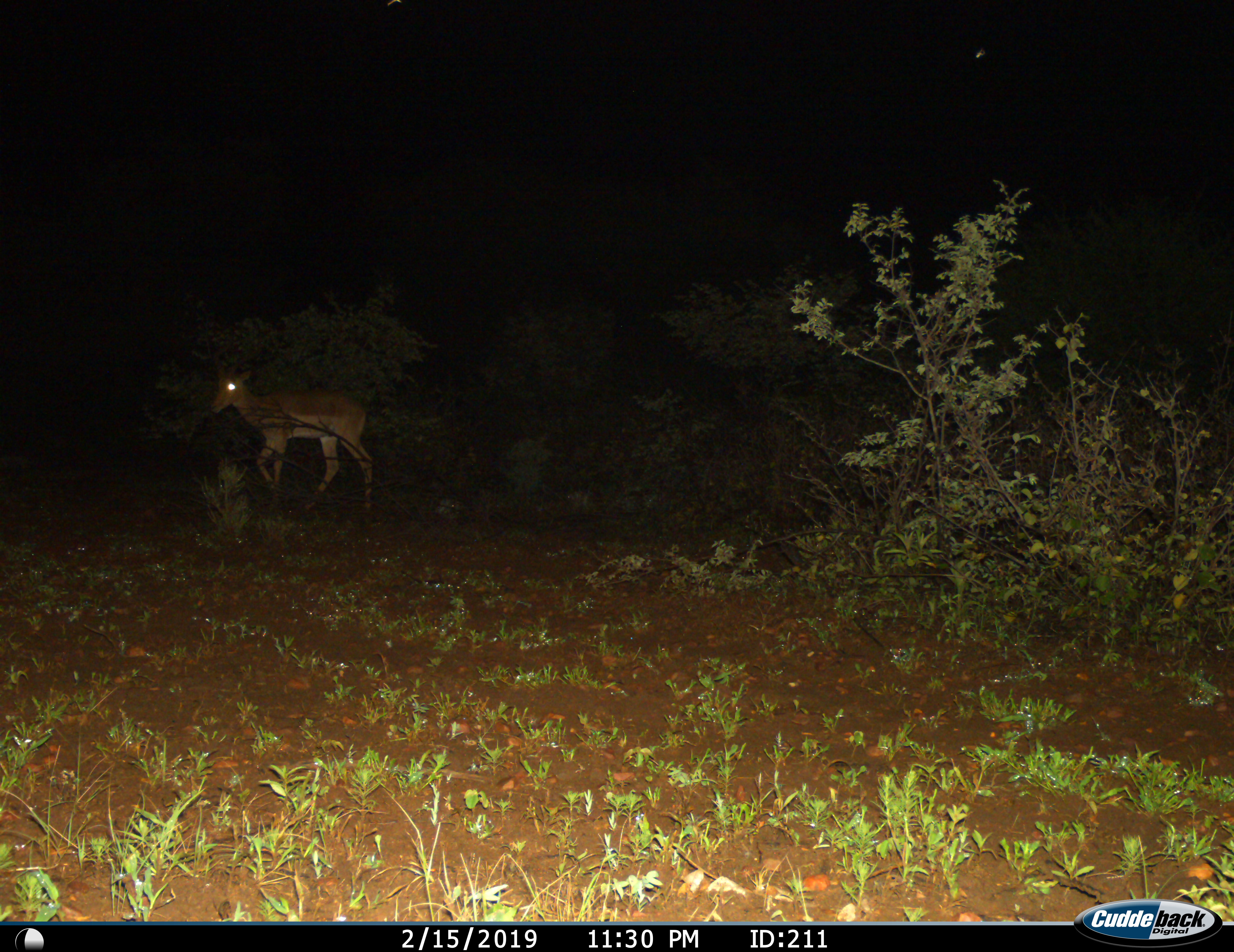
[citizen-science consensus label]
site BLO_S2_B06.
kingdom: Animalia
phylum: Chordata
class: Mammalia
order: Artiodactyla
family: Bovidae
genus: Aepyceros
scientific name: Aepyceros melampus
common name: impala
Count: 1.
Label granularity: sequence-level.